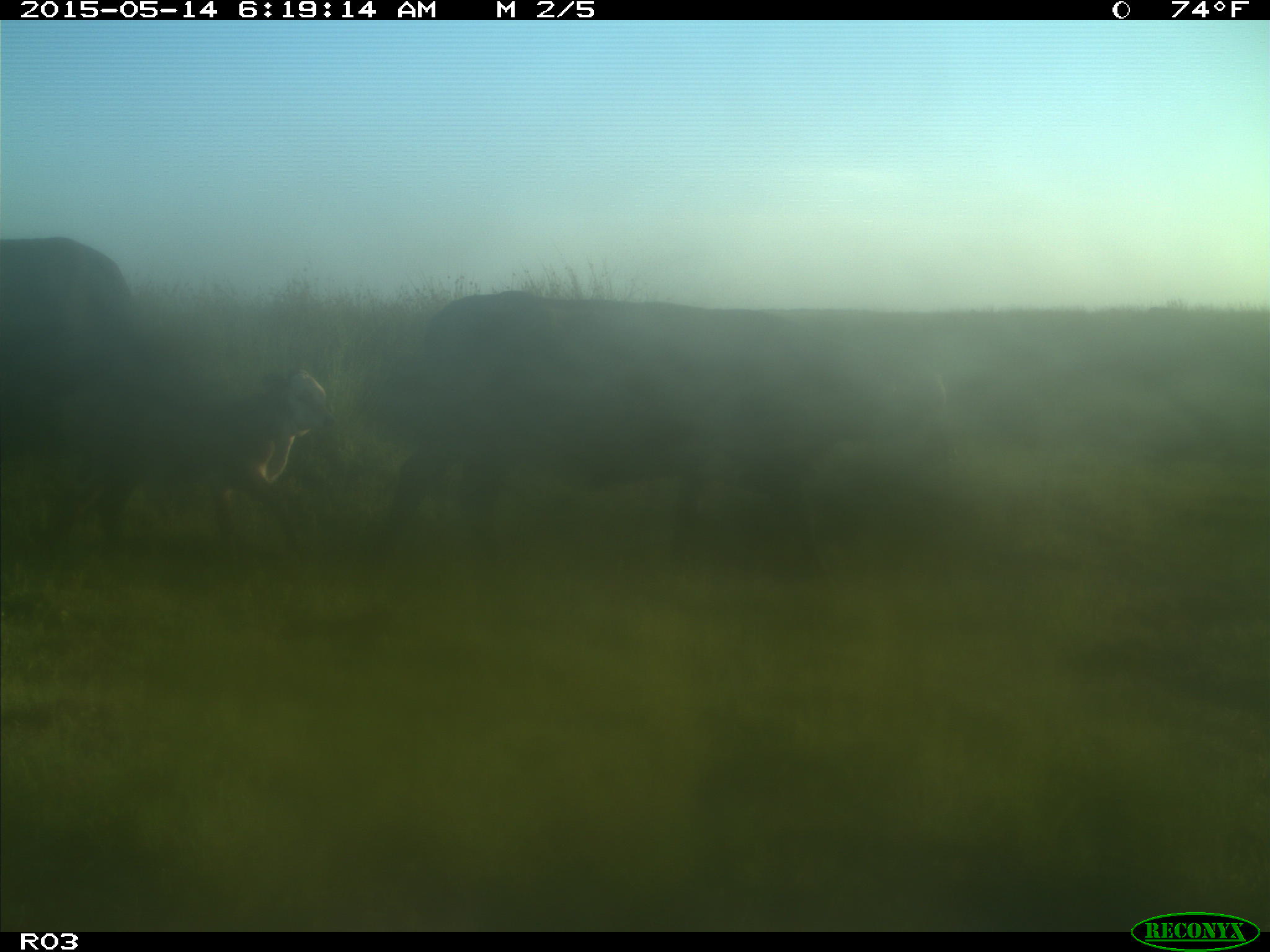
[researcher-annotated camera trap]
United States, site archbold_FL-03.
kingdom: Animalia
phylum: Chordata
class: Mammalia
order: Artiodactyla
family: Bovidae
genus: Bos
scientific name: Bos taurus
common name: domestic cow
Bos taurus (domestic cow).